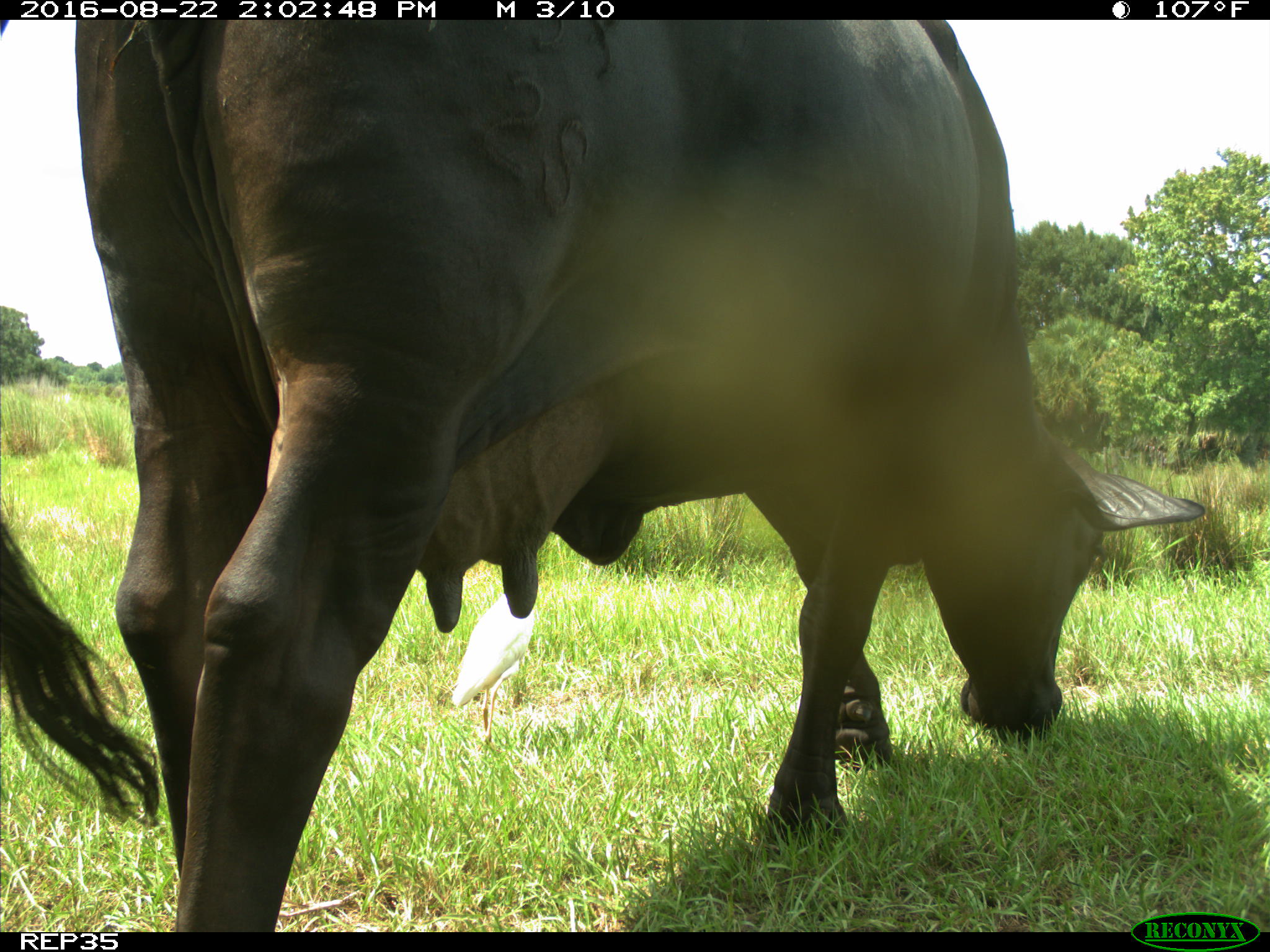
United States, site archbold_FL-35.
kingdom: Animalia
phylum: Chordata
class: Mammalia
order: Artiodactyla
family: Bovidae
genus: Bos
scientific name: Bos taurus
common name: domestic cow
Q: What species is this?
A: Bos taurus (domestic cow).